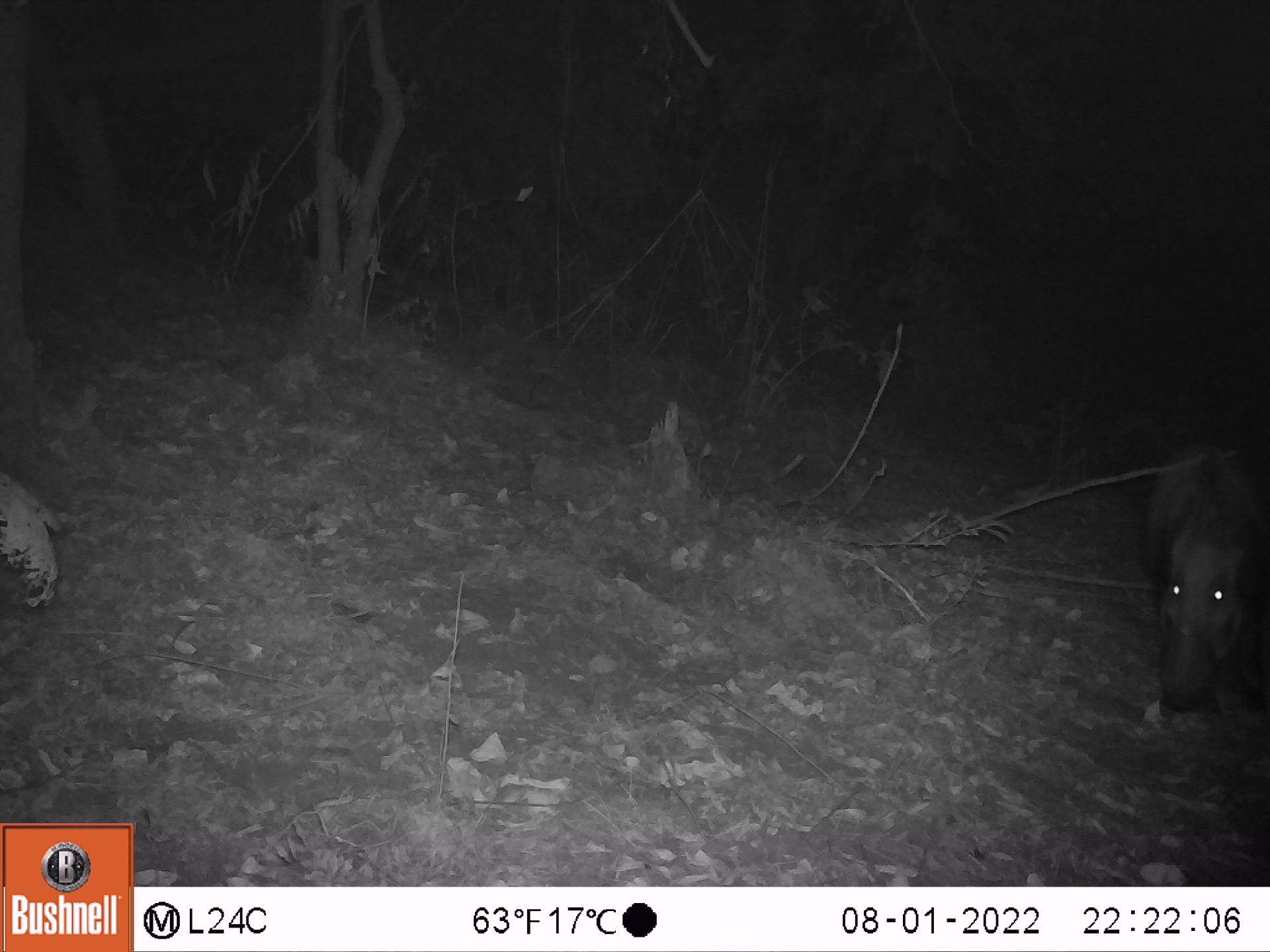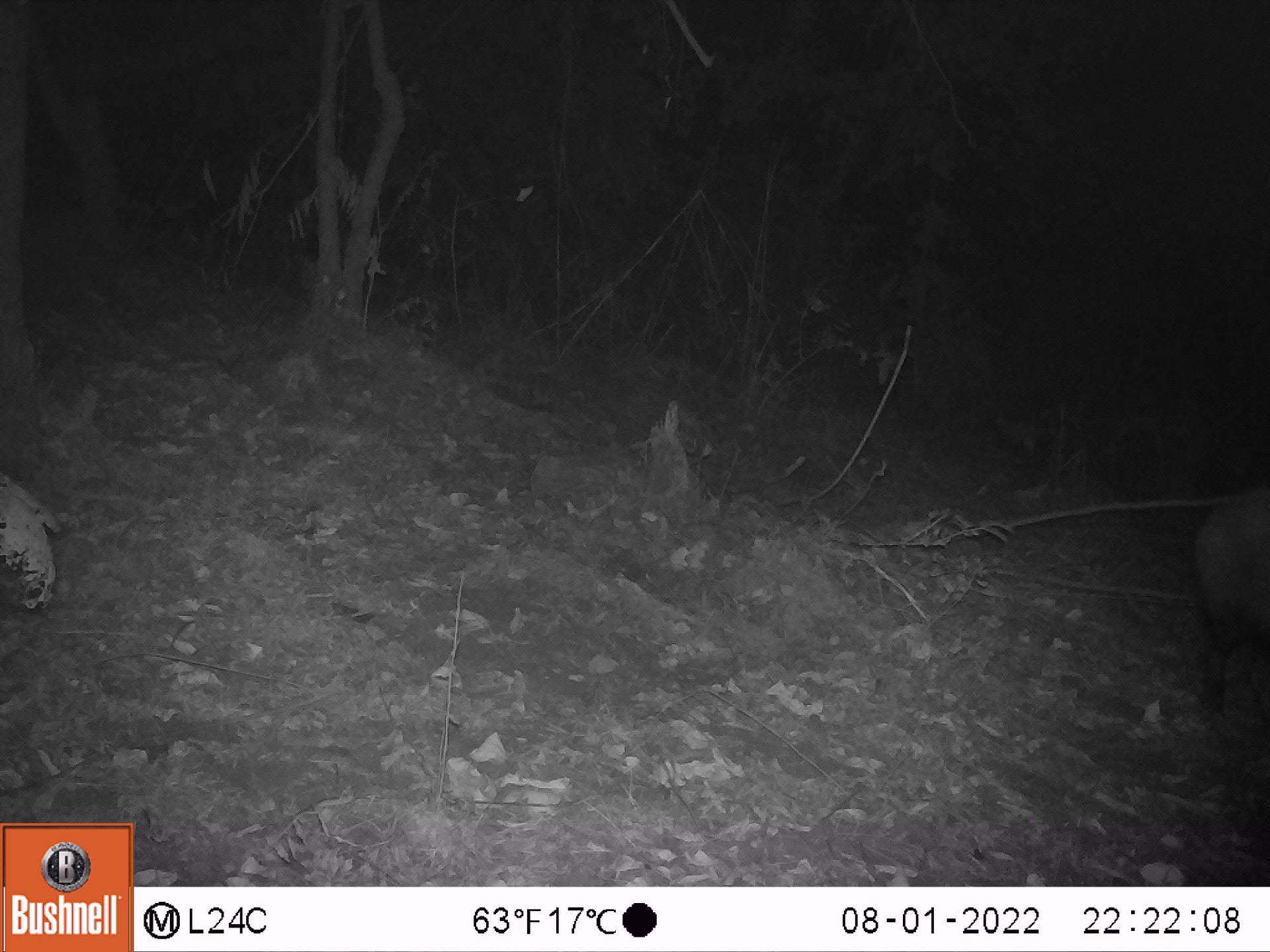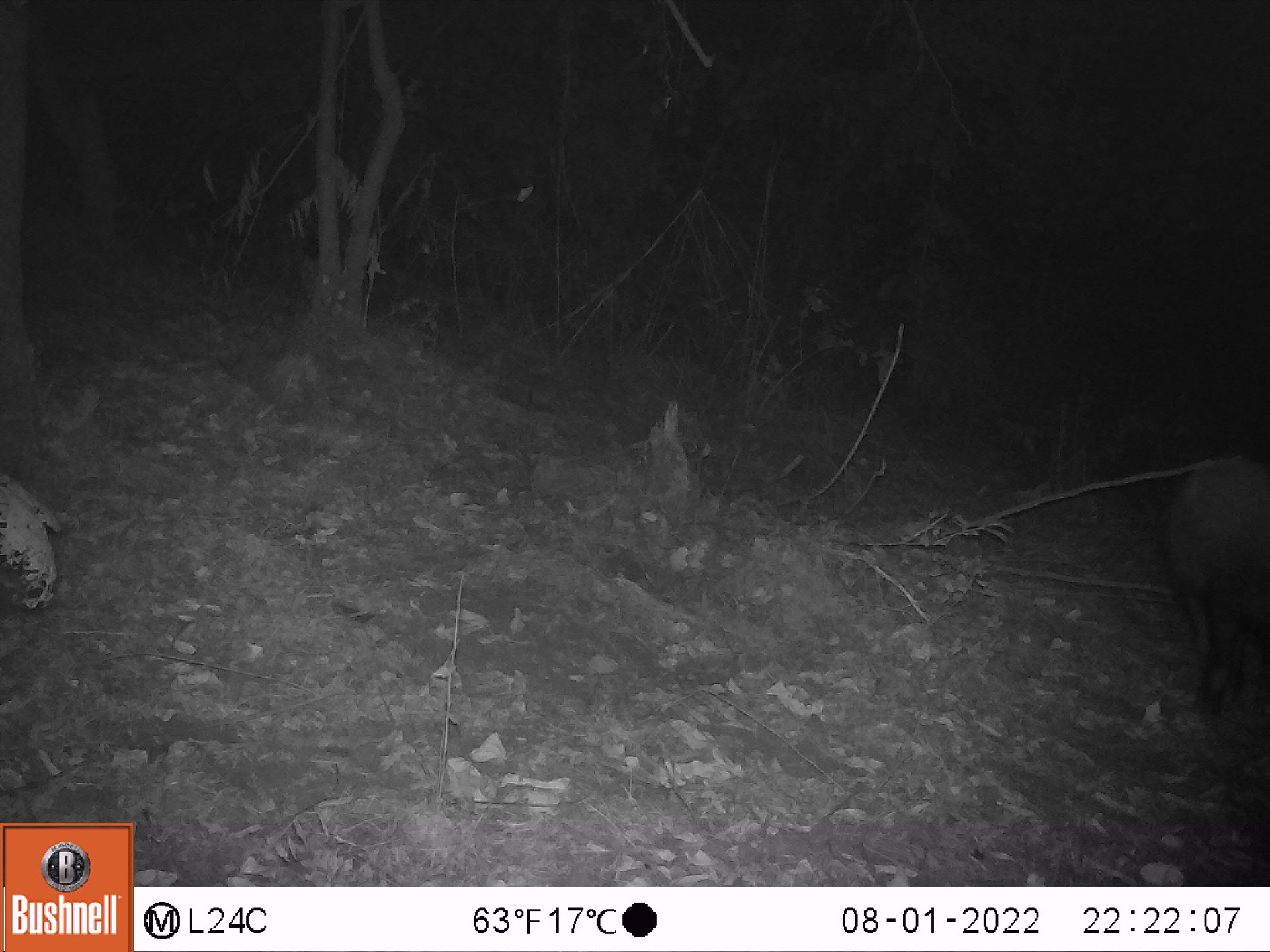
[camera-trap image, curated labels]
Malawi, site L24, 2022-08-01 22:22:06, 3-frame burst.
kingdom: Animalia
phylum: Chordata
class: Mammalia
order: Artiodactyla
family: Suidae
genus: Potamochoerus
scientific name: Potamochoerus larvatus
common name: bushpig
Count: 1.